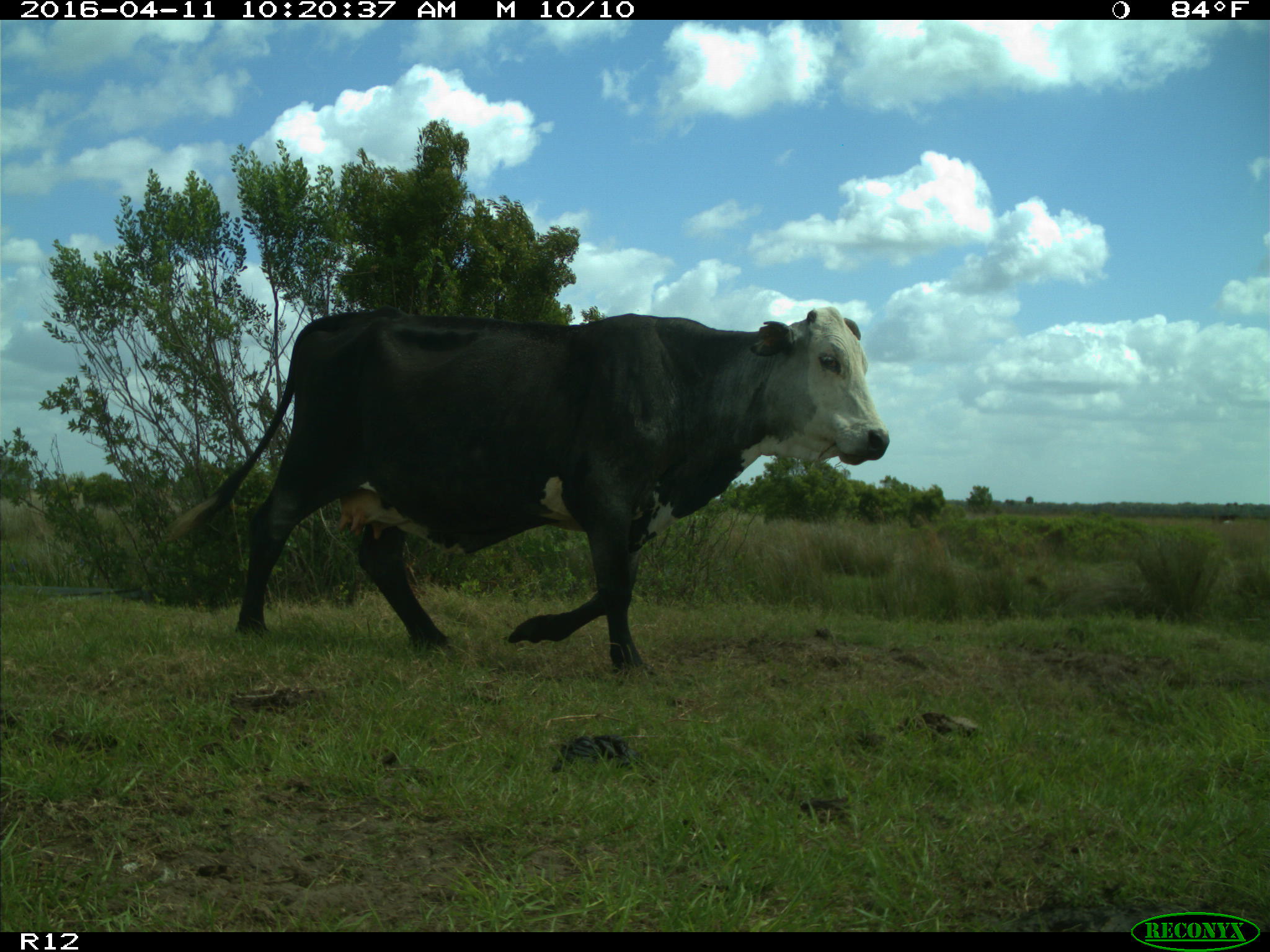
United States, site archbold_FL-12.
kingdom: Animalia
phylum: Chordata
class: Mammalia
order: Artiodactyla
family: Bovidae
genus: Bos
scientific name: Bos taurus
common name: domestic cow